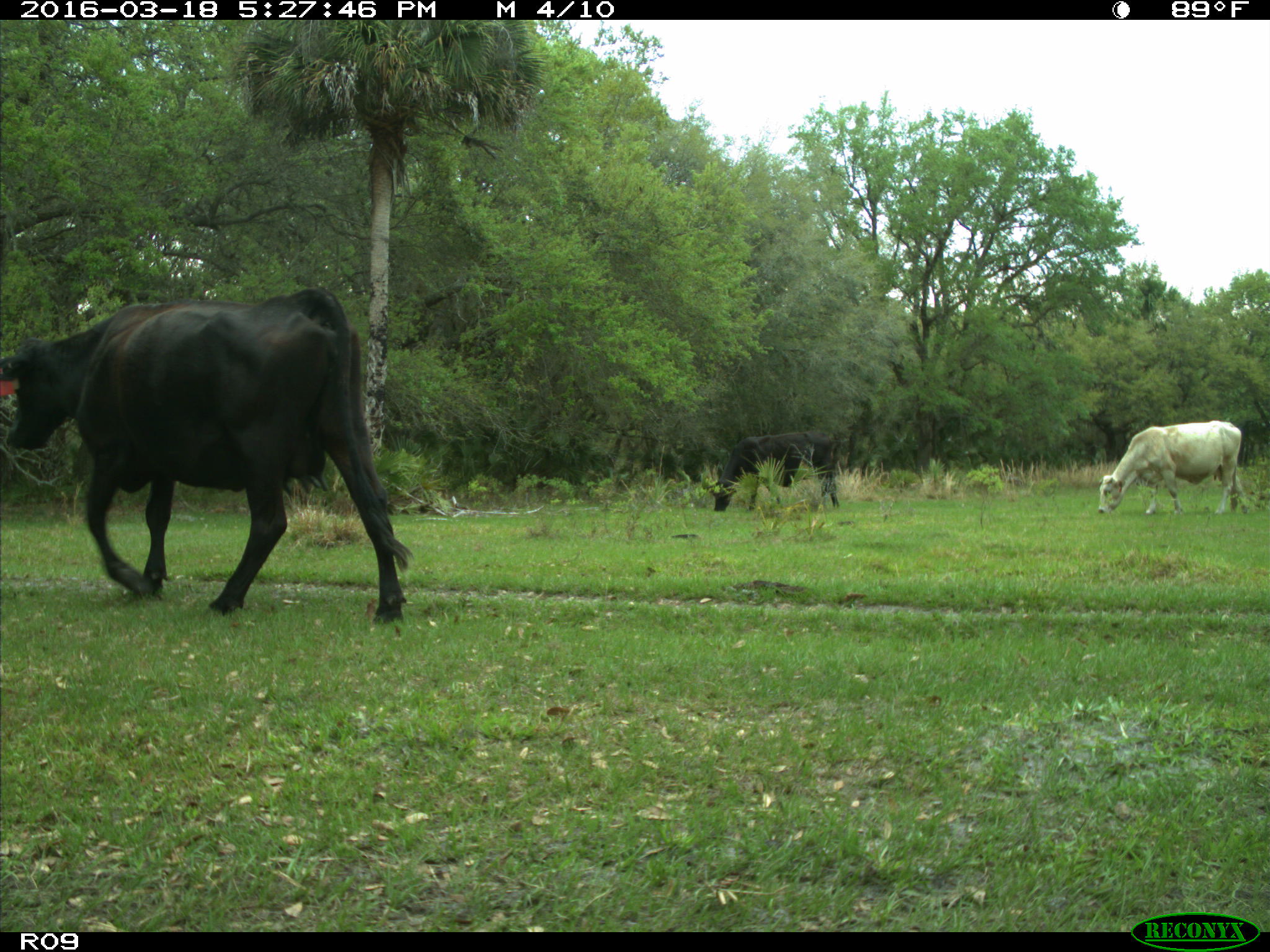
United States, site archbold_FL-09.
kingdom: Animalia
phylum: Chordata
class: Mammalia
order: Artiodactyla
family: Bovidae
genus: Bos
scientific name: Bos taurus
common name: domestic cow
Bos taurus (domestic cow).